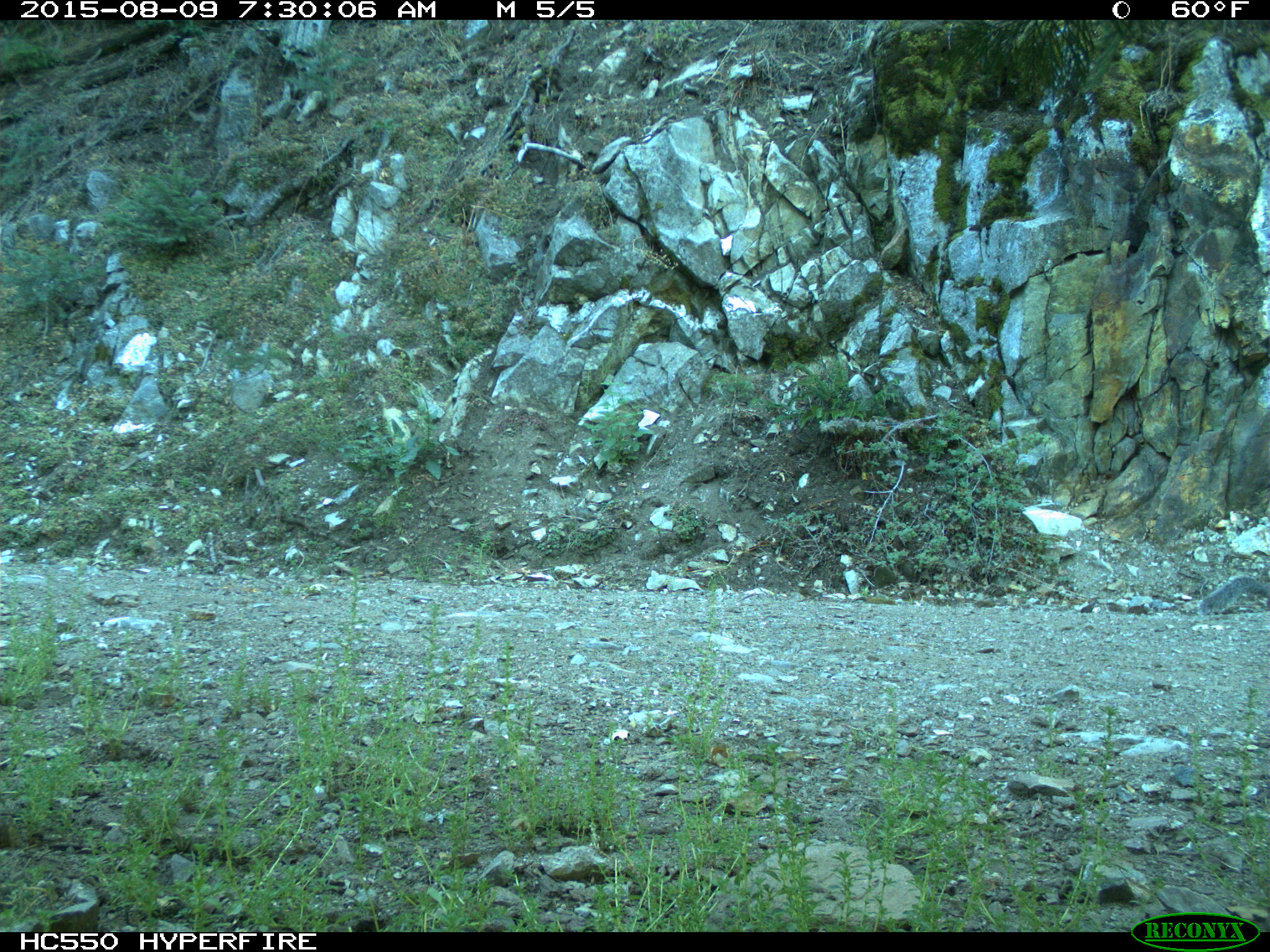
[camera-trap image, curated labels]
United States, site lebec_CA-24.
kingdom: Animalia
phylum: Chordata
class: Mammalia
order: Rodentia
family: Sciuridae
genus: Sciurus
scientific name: Sciurus carolinensis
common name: eastern gray squirrel